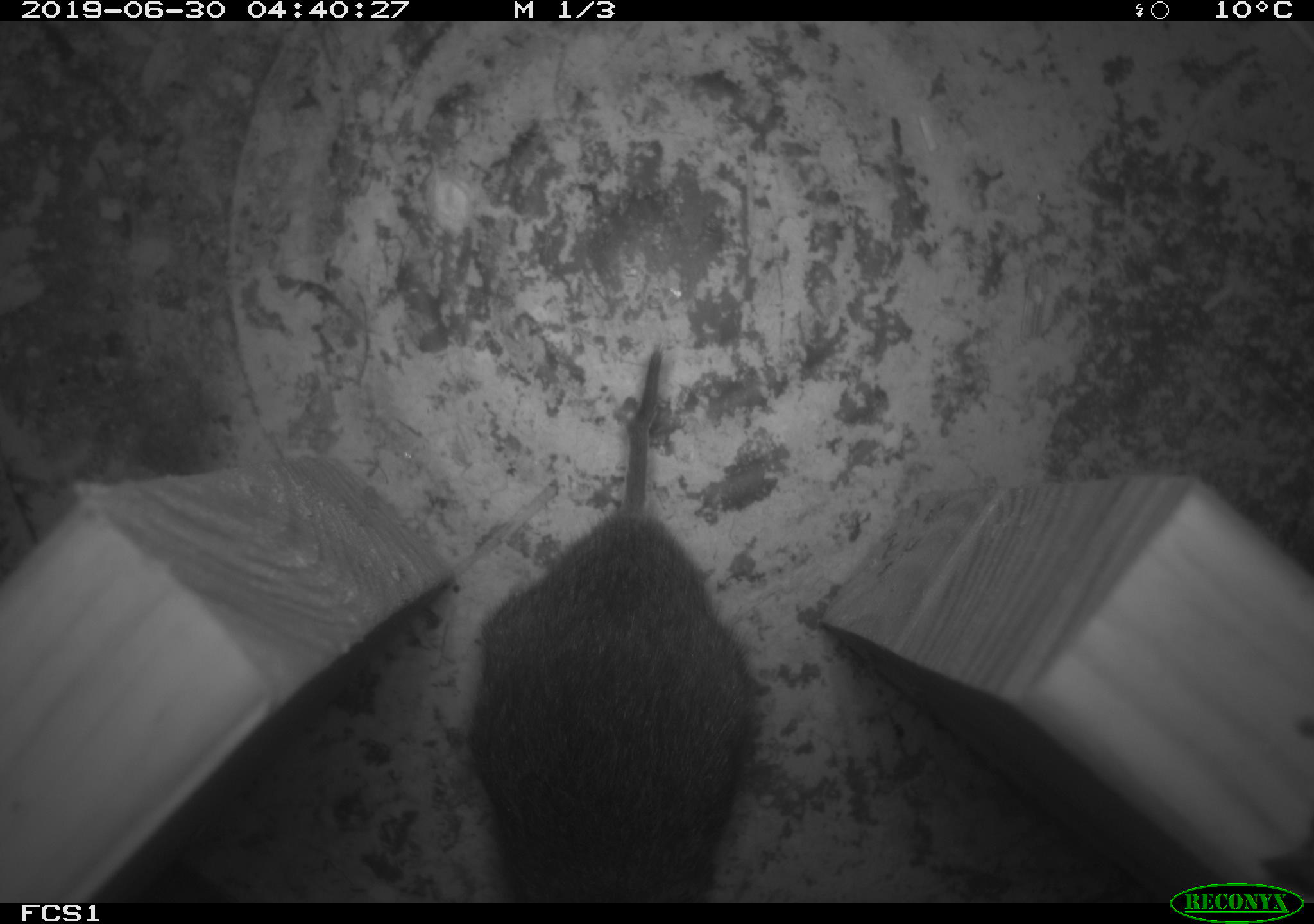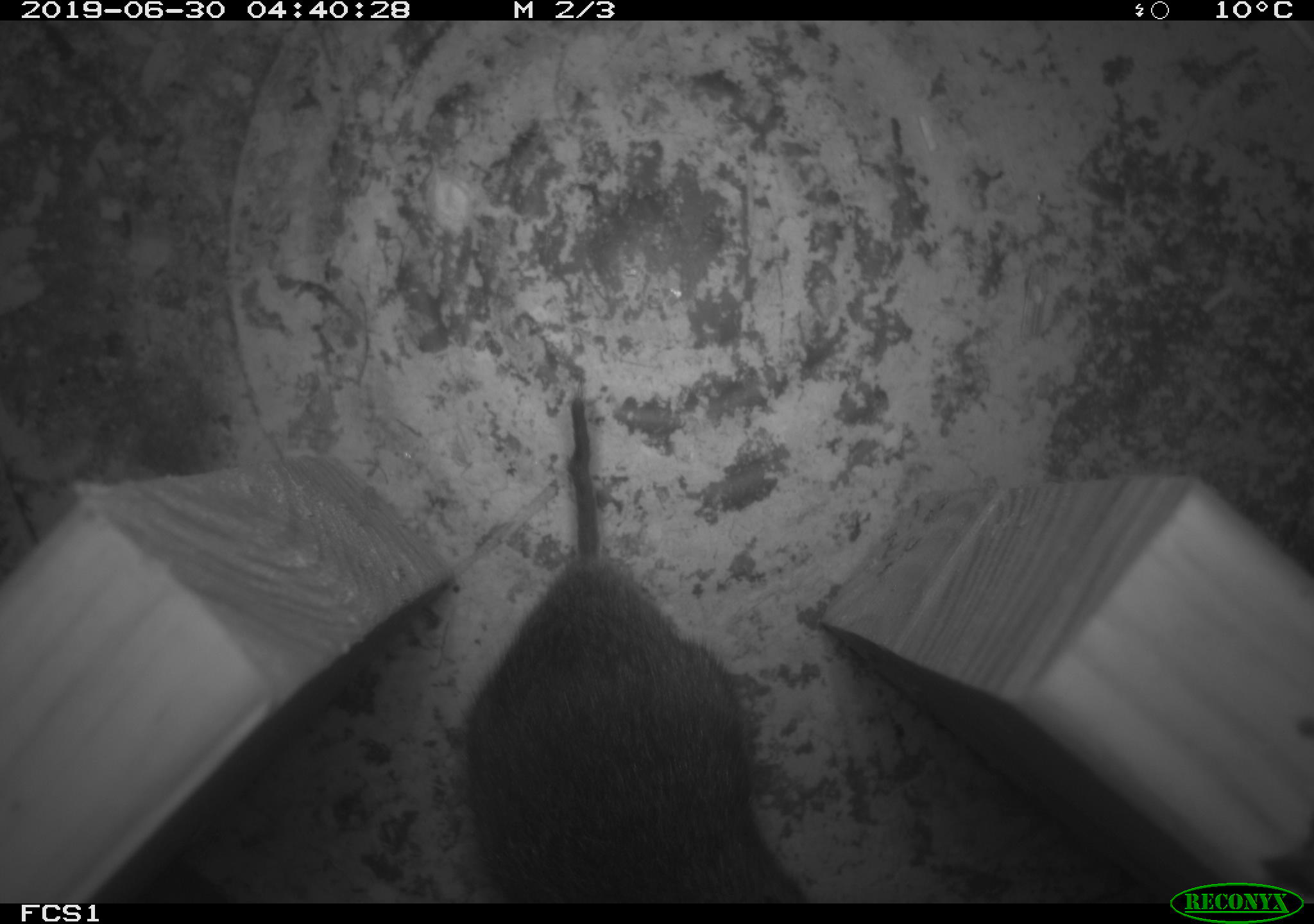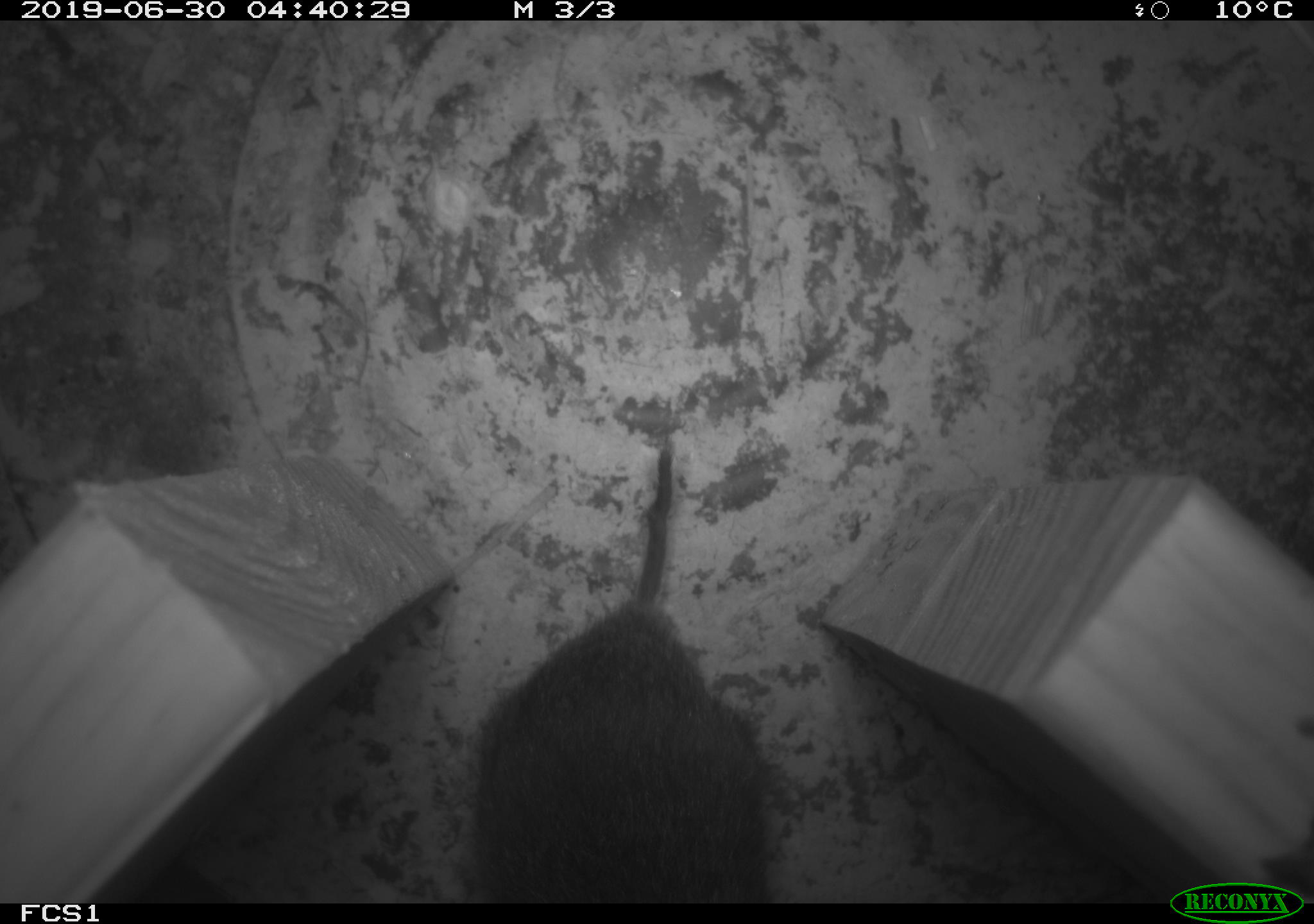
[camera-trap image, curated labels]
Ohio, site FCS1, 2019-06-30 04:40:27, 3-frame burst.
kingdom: Animalia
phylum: Chordata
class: Mammalia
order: Rodentia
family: Cricetidae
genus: Microtus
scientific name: Microtus pennsylvanicus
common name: meadow vole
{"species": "meadow vole (Microtus pennsylvanicus)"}